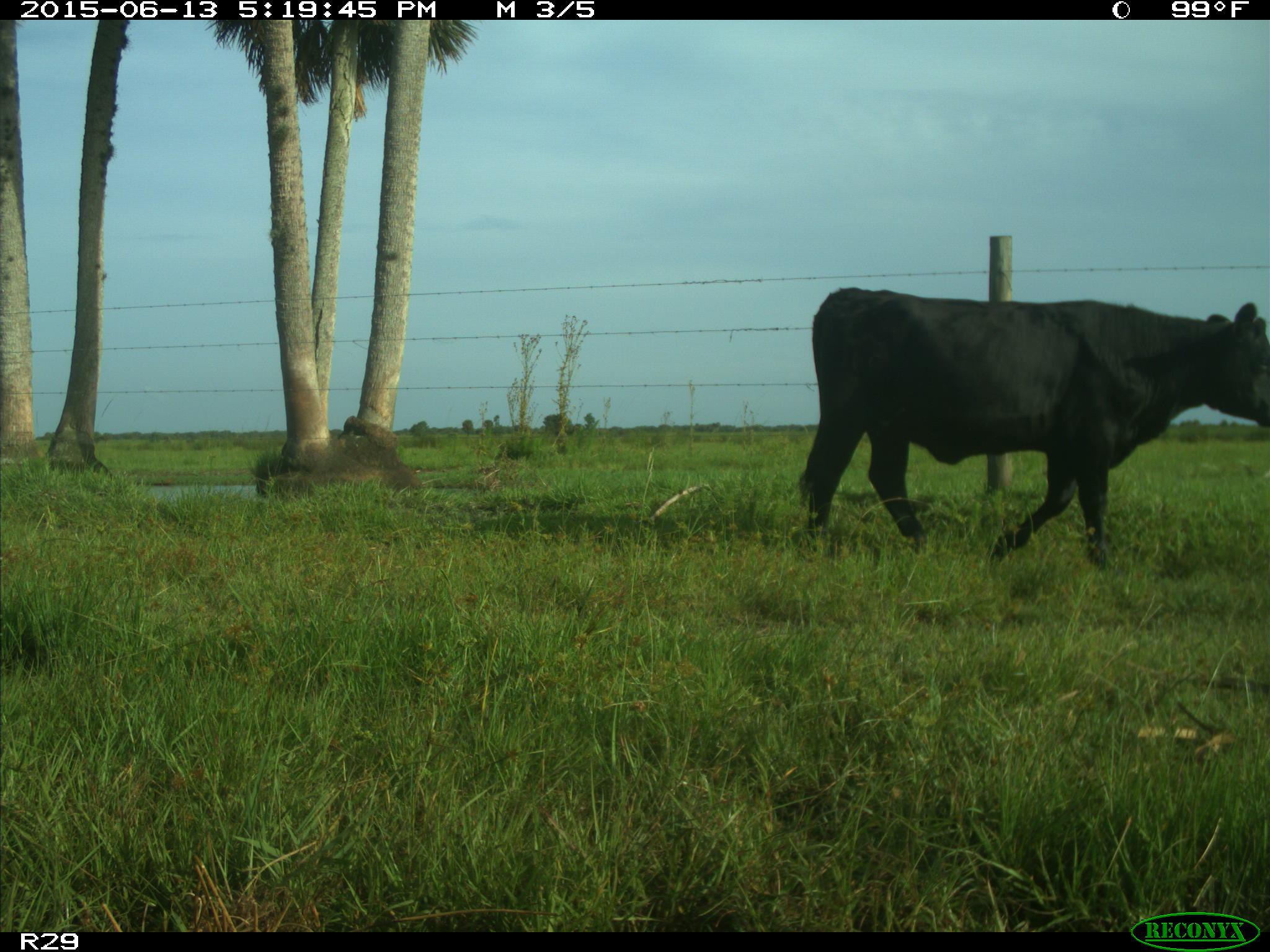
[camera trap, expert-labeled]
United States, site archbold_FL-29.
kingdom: Animalia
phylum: Chordata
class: Mammalia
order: Artiodactyla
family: Bovidae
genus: Bos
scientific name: Bos taurus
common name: domestic cow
Bos taurus (domestic cow).